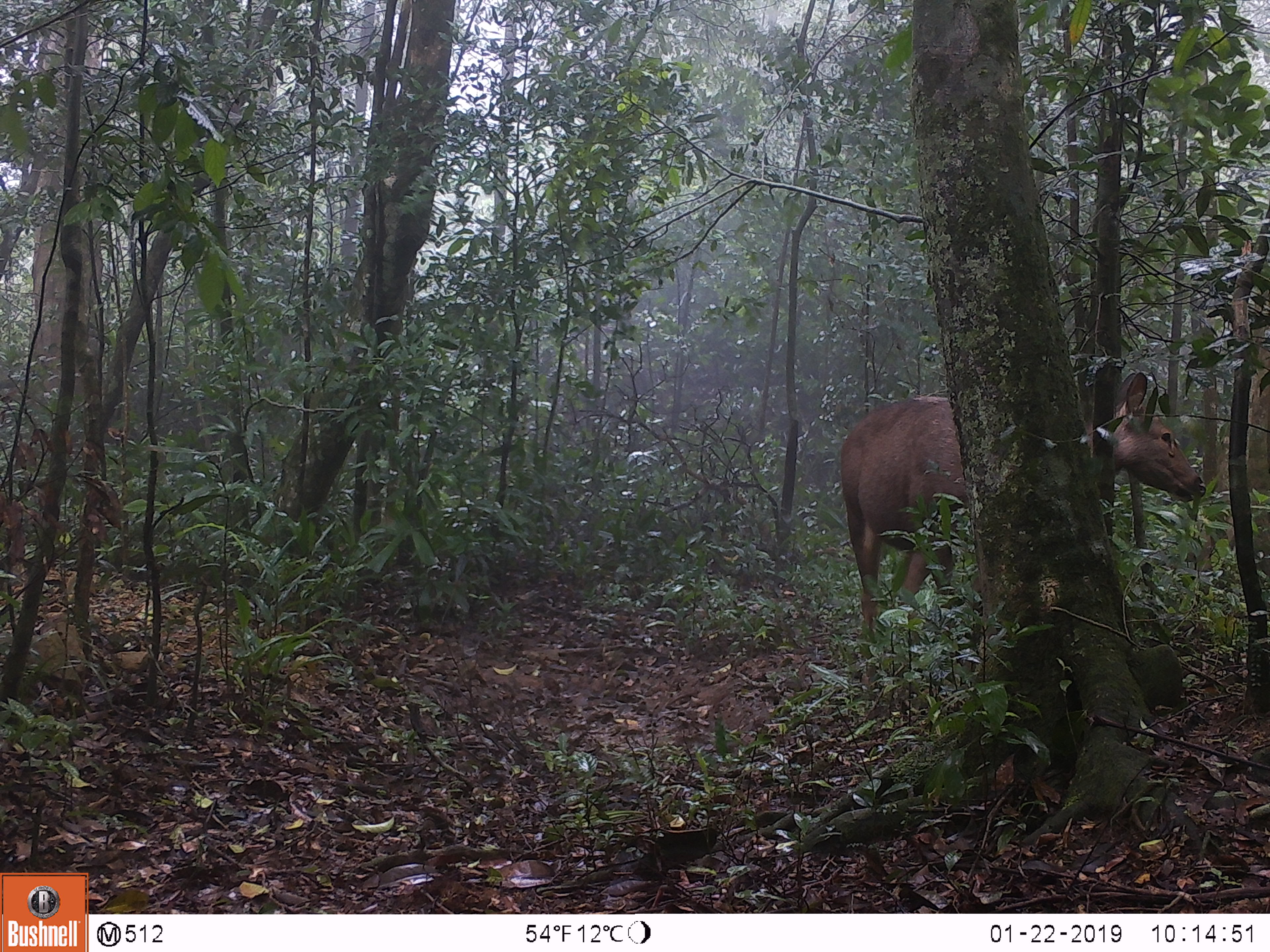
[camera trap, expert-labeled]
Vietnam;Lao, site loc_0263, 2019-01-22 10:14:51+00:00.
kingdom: Animalia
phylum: Chordata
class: Mammalia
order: Artiodactyla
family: Cervidae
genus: Rusa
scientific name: Rusa unicolor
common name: sambar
Sambar (Rusa unicolor). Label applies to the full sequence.